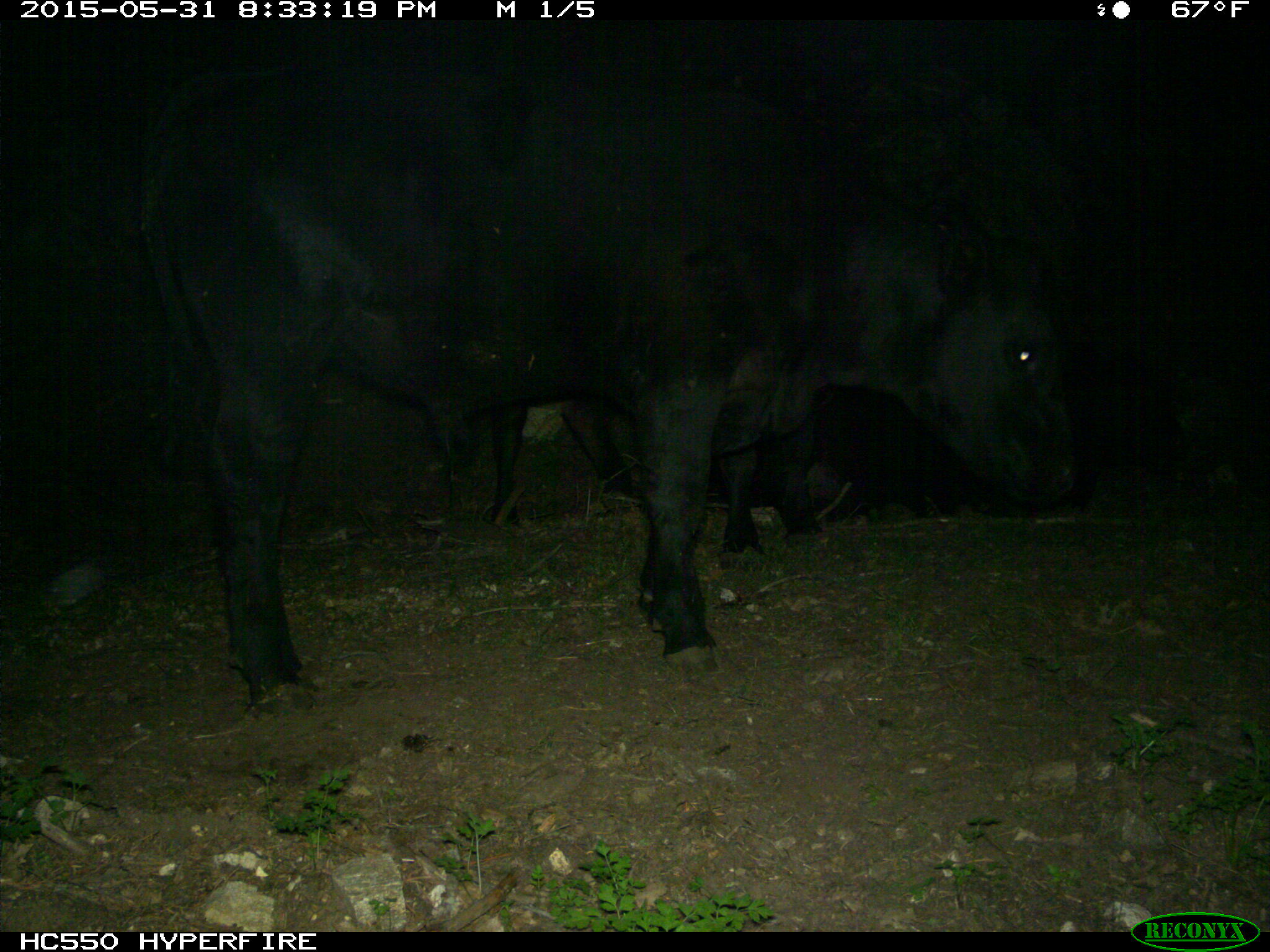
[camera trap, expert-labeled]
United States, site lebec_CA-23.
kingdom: Animalia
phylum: Chordata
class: Mammalia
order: Artiodactyla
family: Bovidae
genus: Bos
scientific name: Bos taurus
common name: domestic cow